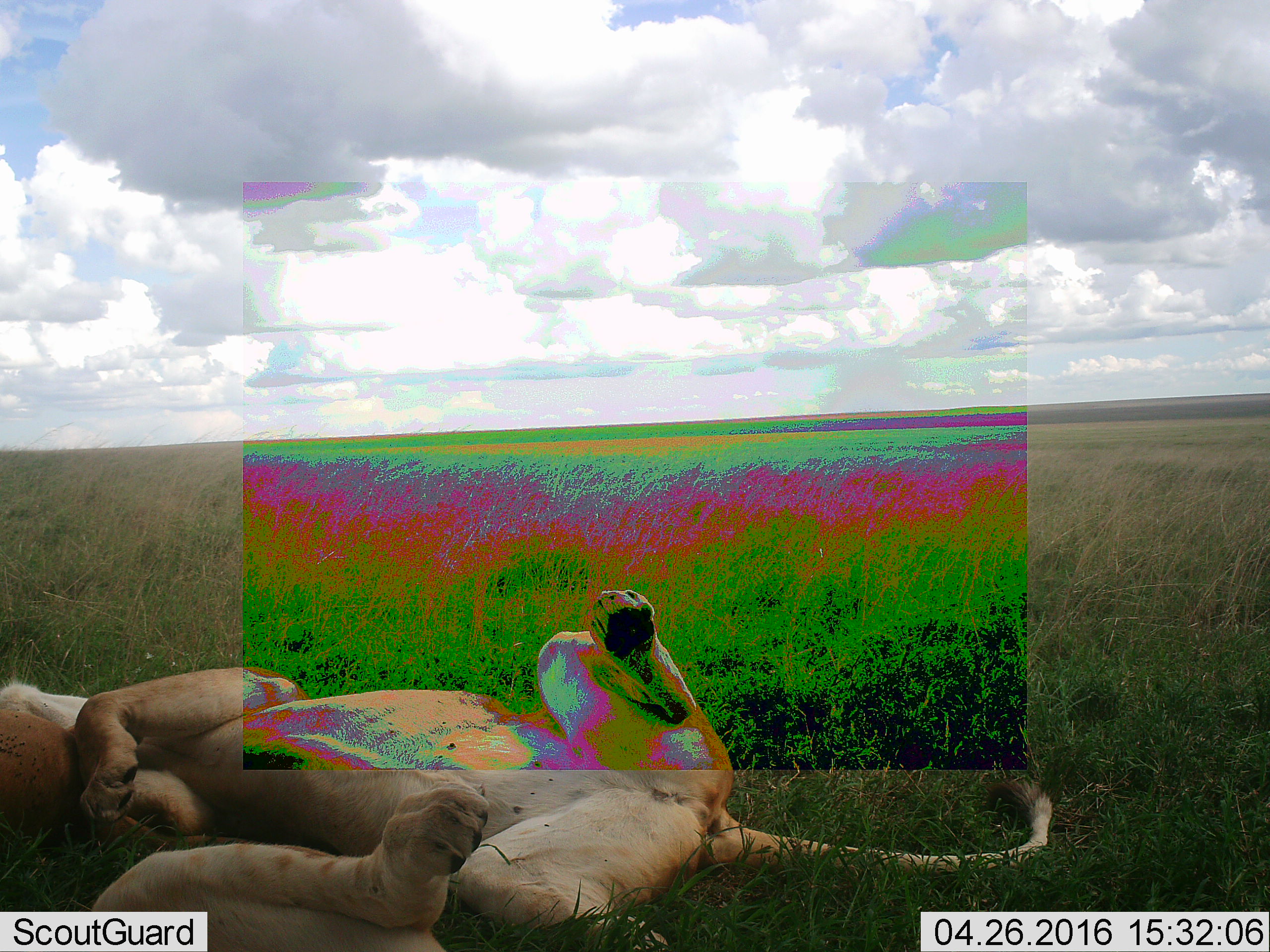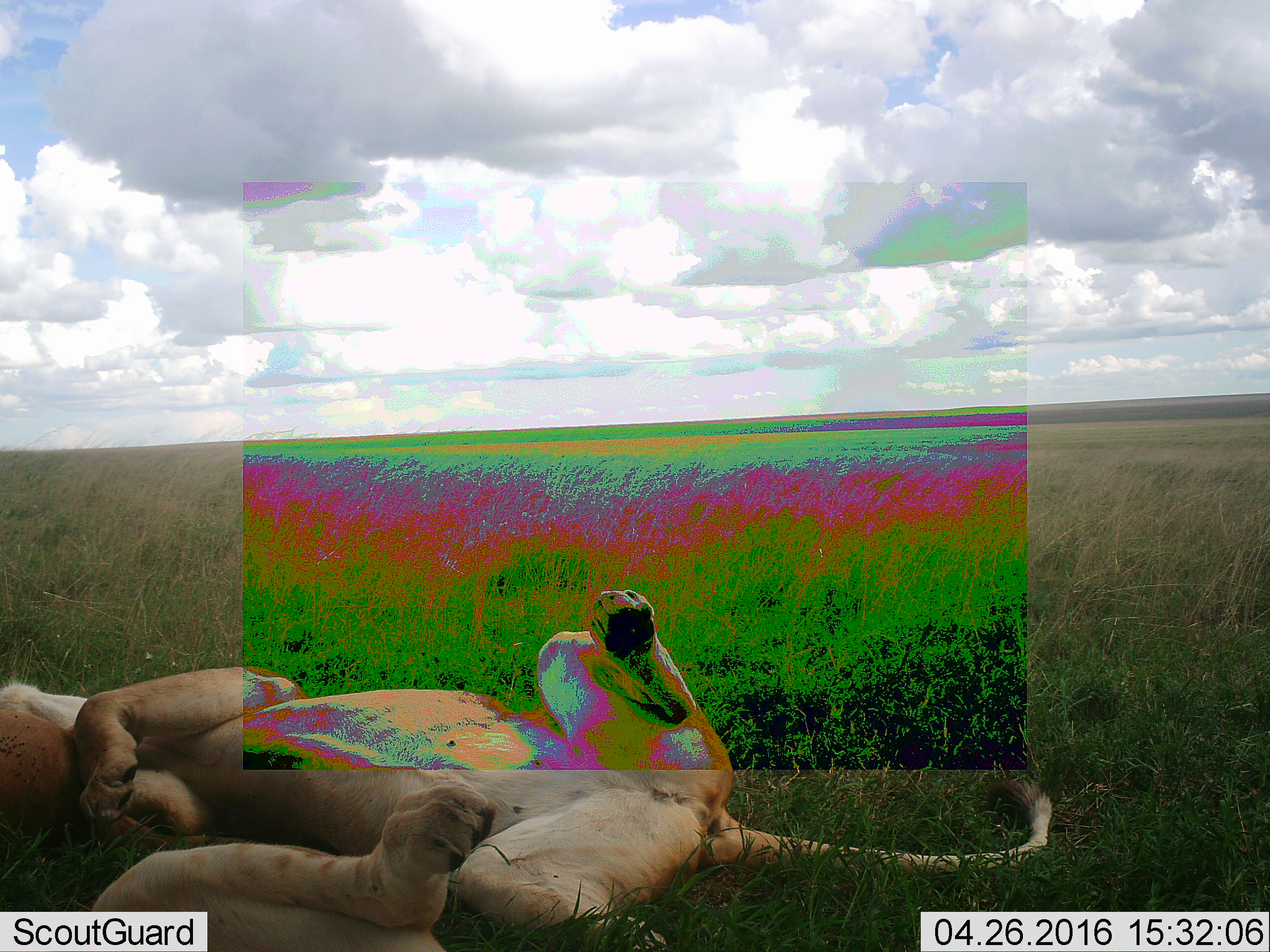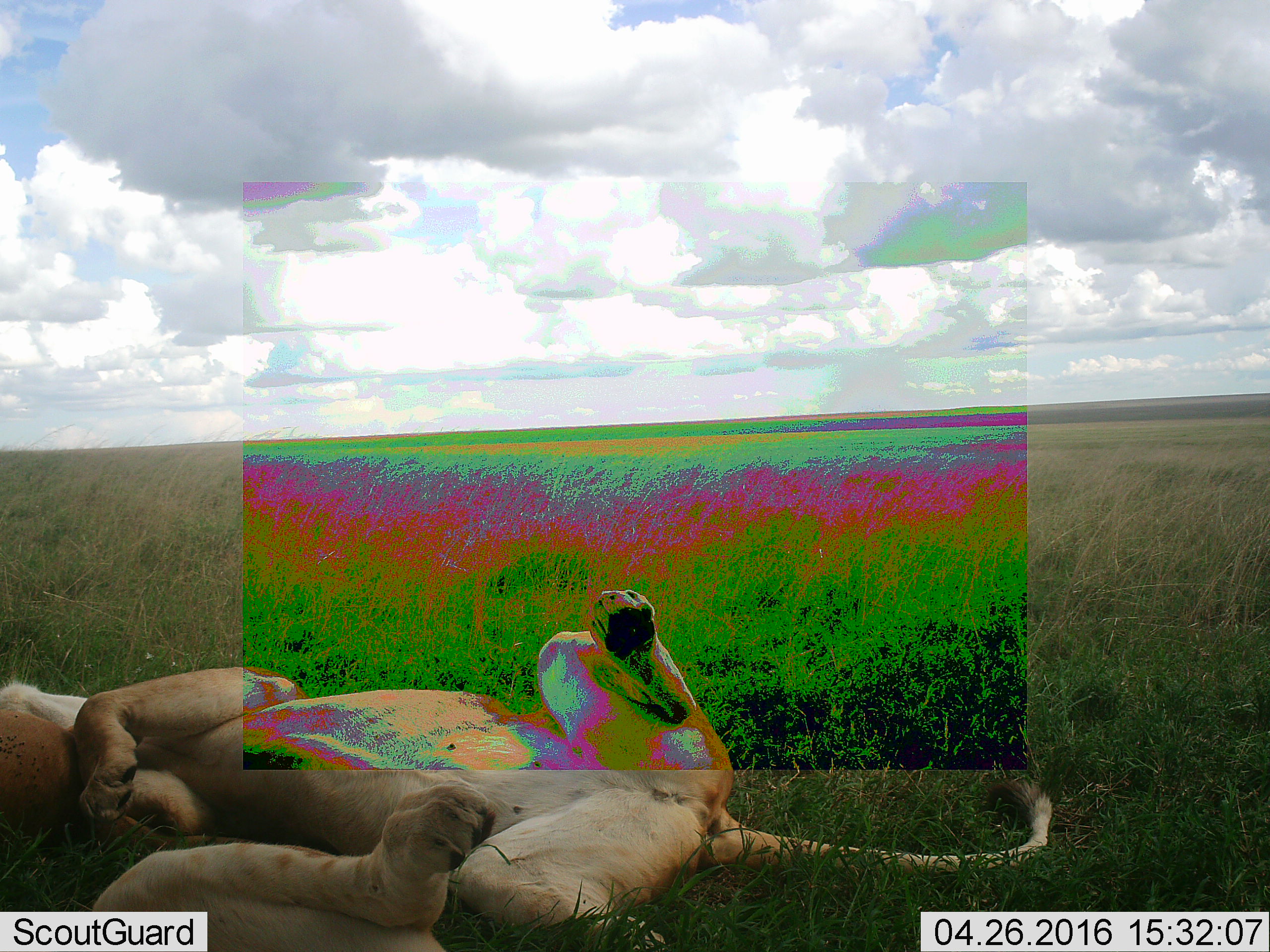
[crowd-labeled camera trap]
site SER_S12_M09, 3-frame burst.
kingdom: Animalia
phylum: Chordata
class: Mammalia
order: Carnivora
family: Felidae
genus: Panthera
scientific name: Panthera leo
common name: lion female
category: lionfemale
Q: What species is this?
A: Lionfemale (lion female) (Panthera leo).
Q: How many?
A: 2.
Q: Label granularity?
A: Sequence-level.